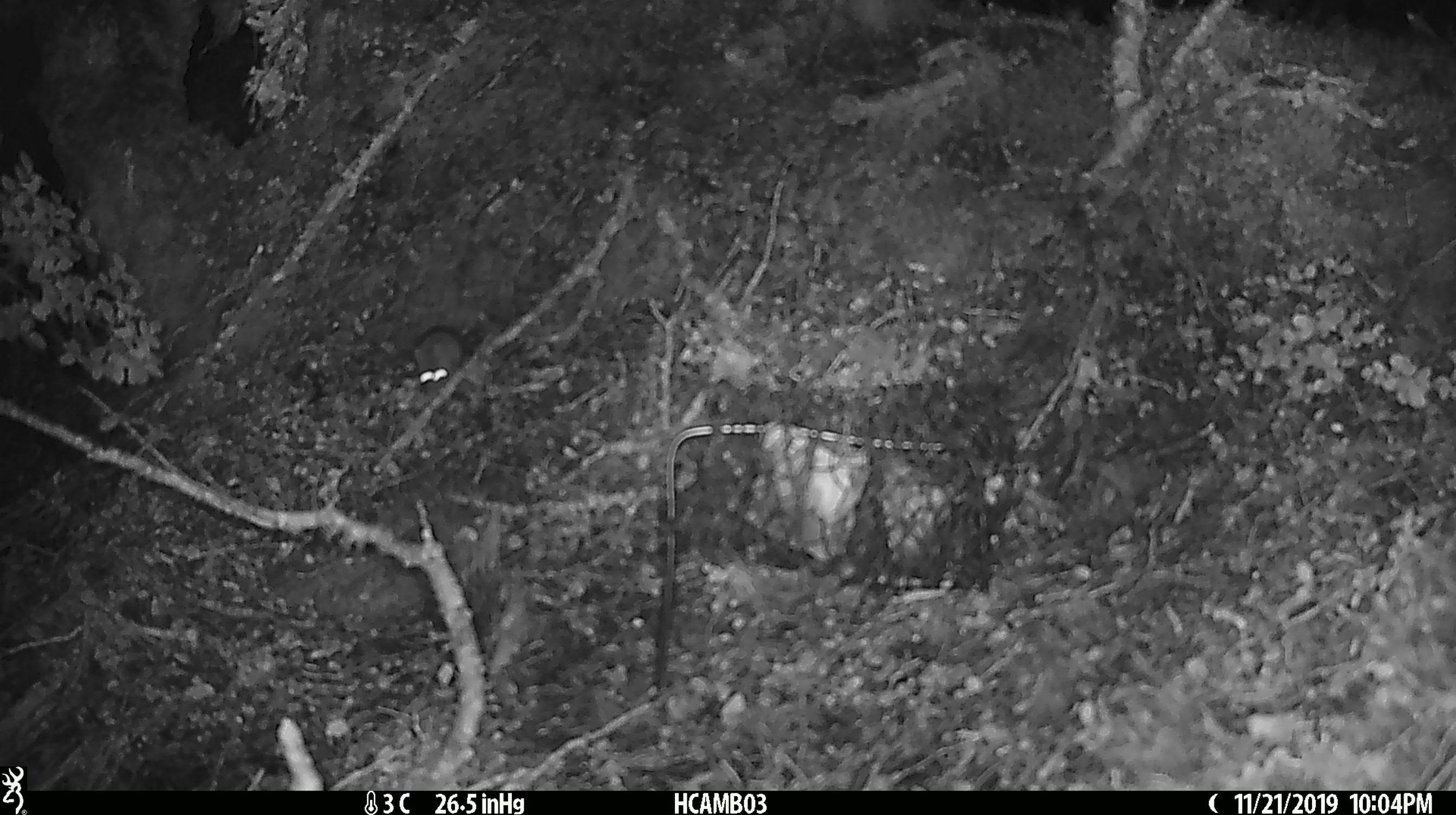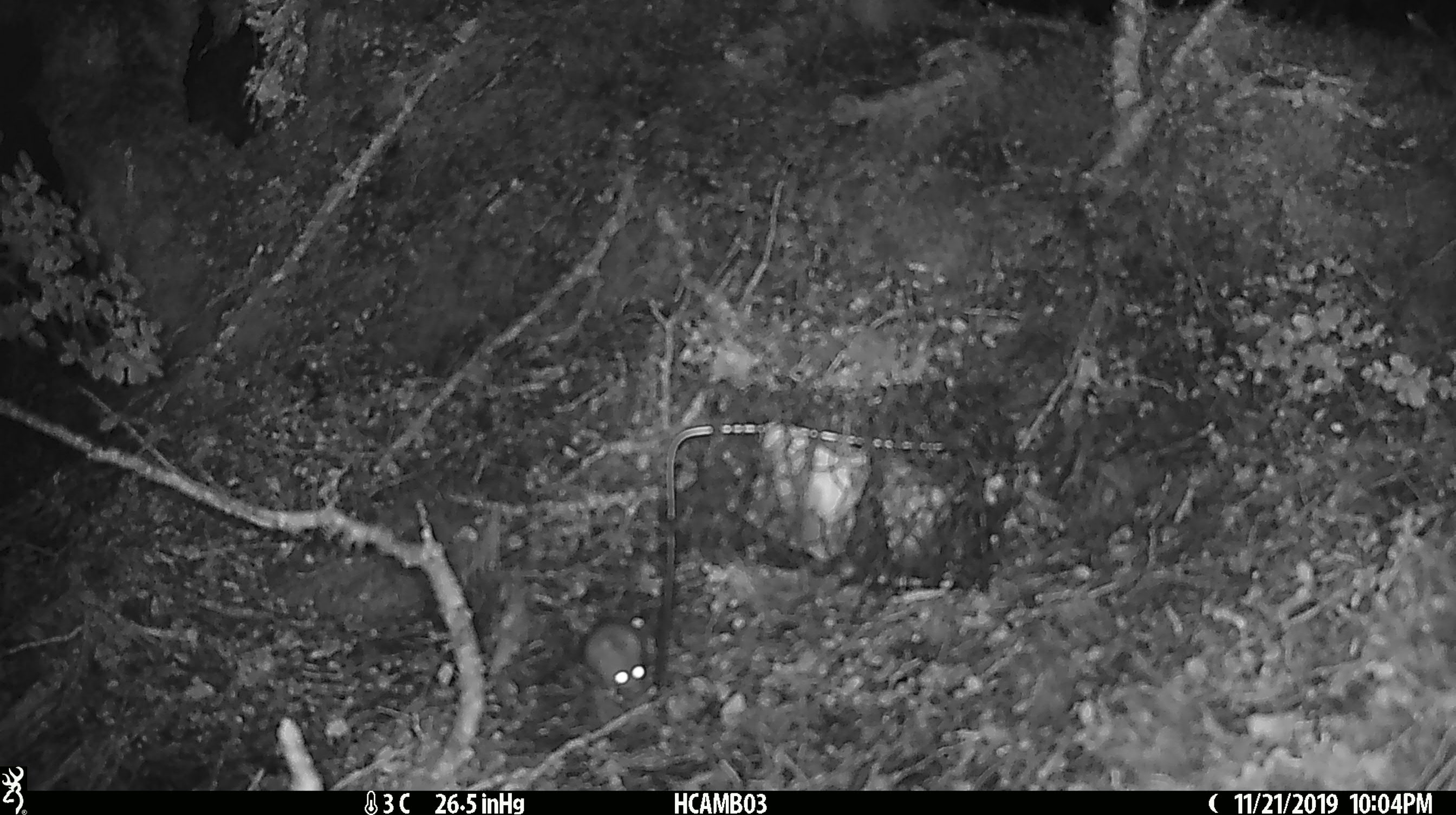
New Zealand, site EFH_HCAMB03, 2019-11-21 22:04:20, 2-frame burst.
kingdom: Animalia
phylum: Chordata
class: Mammalia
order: Rodentia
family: Muridae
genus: Mus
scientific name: Mus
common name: mouse